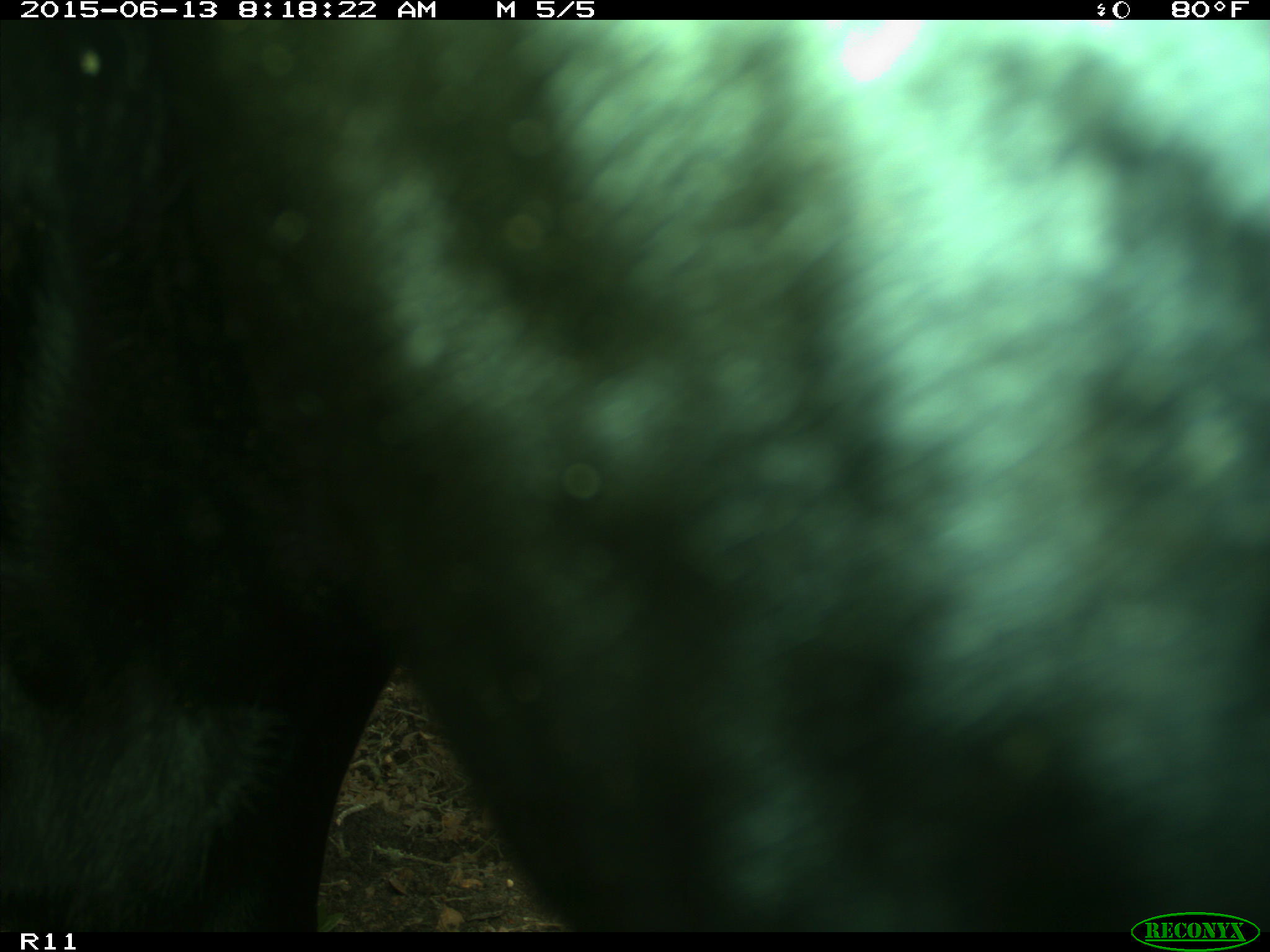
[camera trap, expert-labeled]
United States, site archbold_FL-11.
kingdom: Animalia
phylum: Chordata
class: Mammalia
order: Artiodactyla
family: Bovidae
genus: Bos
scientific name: Bos taurus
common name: domestic cow